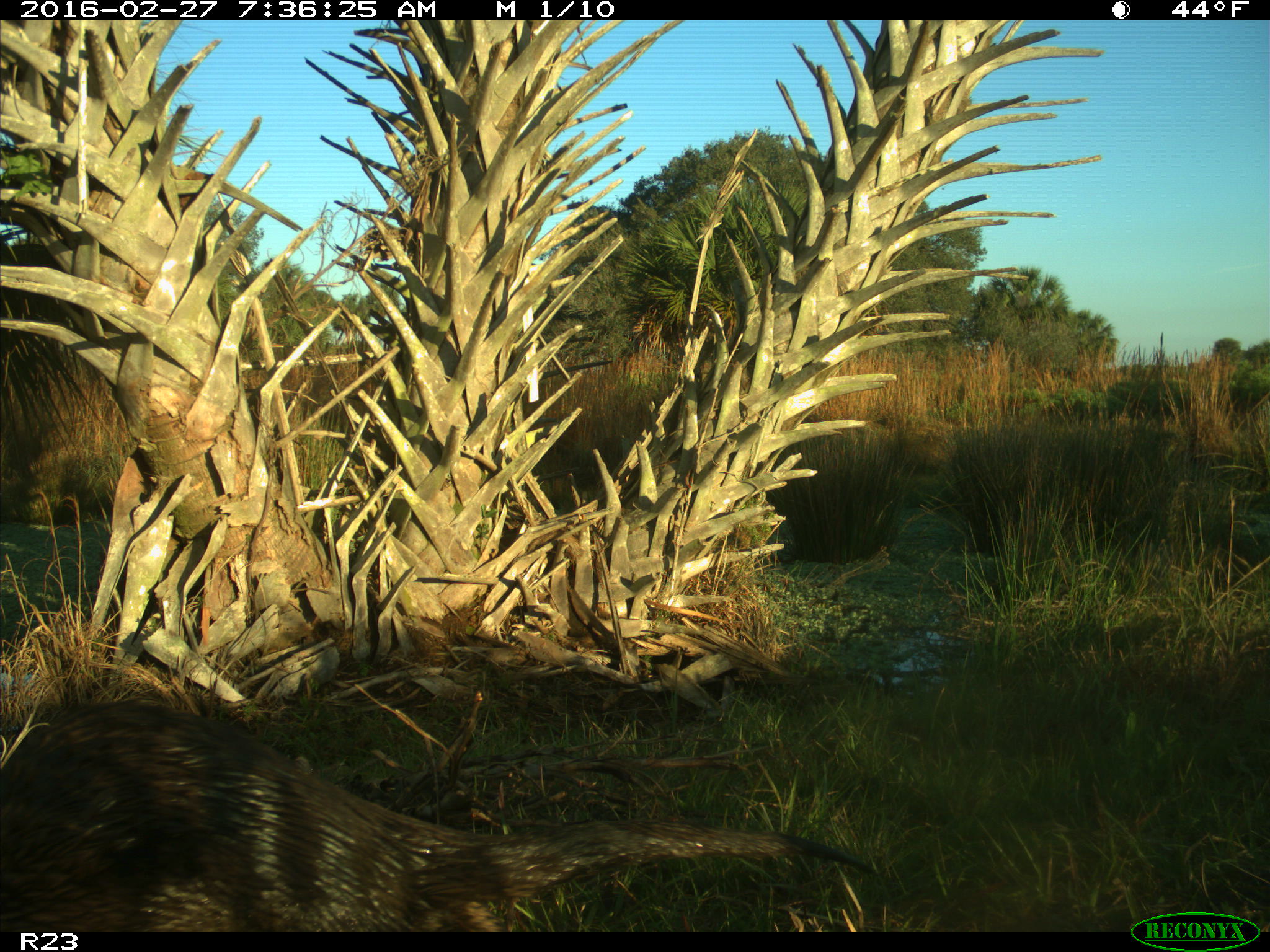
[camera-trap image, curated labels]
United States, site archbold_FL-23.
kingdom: Animalia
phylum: Chordata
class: Mammalia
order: Carnivora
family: Mustelidae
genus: Lontra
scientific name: Lontra canadensis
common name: north american river otter